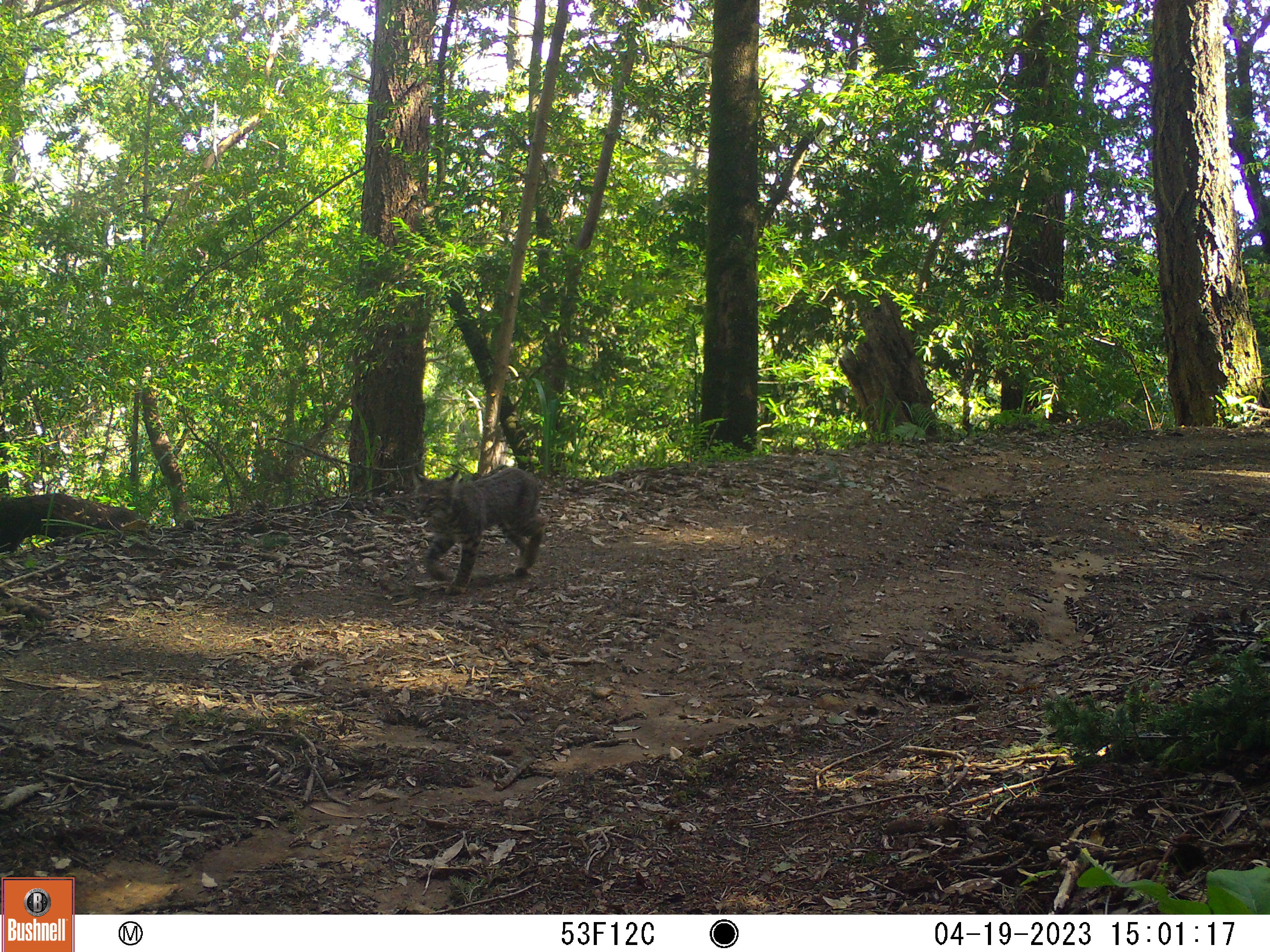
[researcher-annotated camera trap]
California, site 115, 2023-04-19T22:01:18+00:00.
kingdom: Animalia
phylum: Chordata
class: Mammalia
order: Carnivora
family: Felidae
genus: Lynx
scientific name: Lynx rufus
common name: bobcat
Bobcat (Lynx rufus).